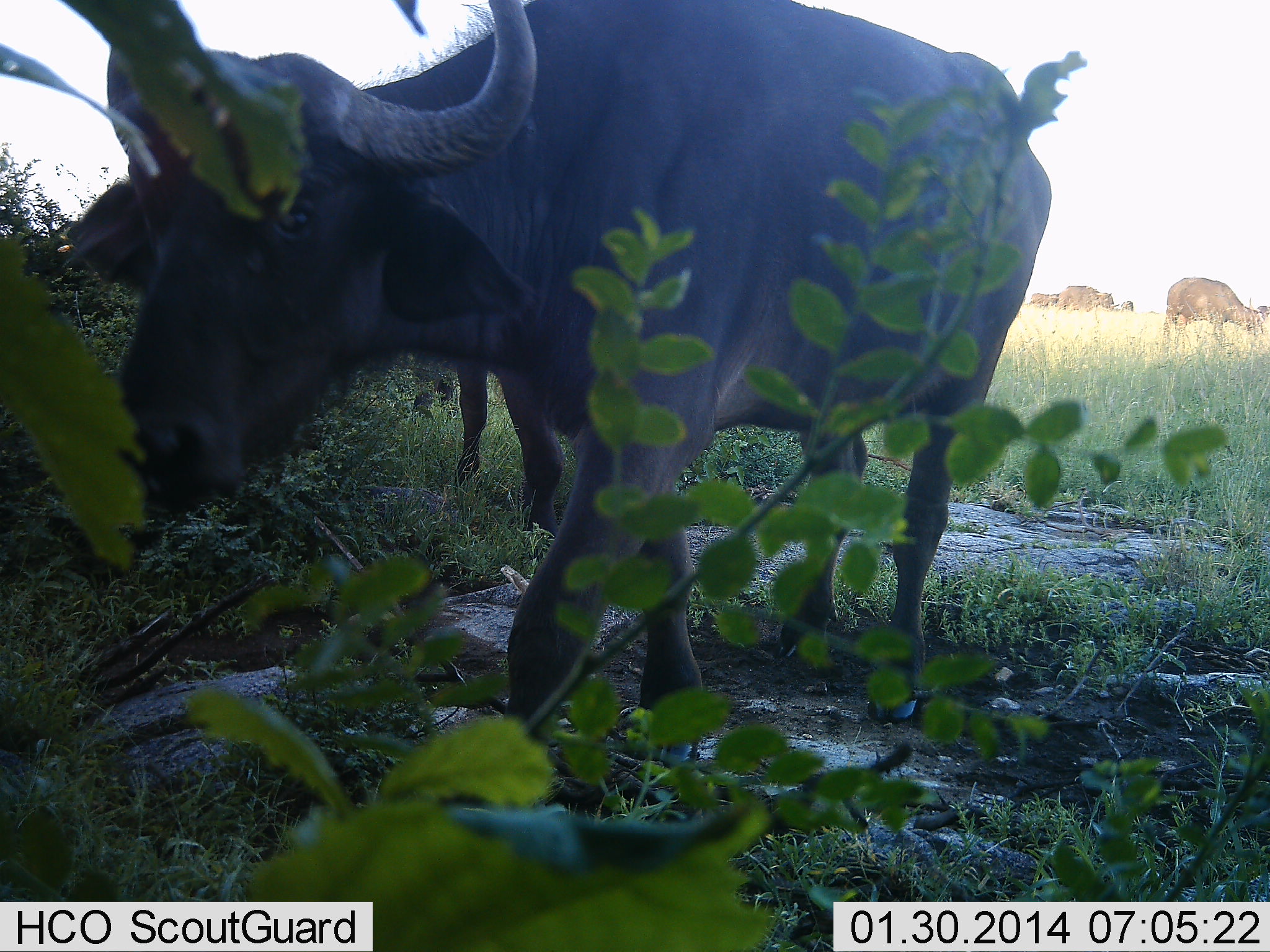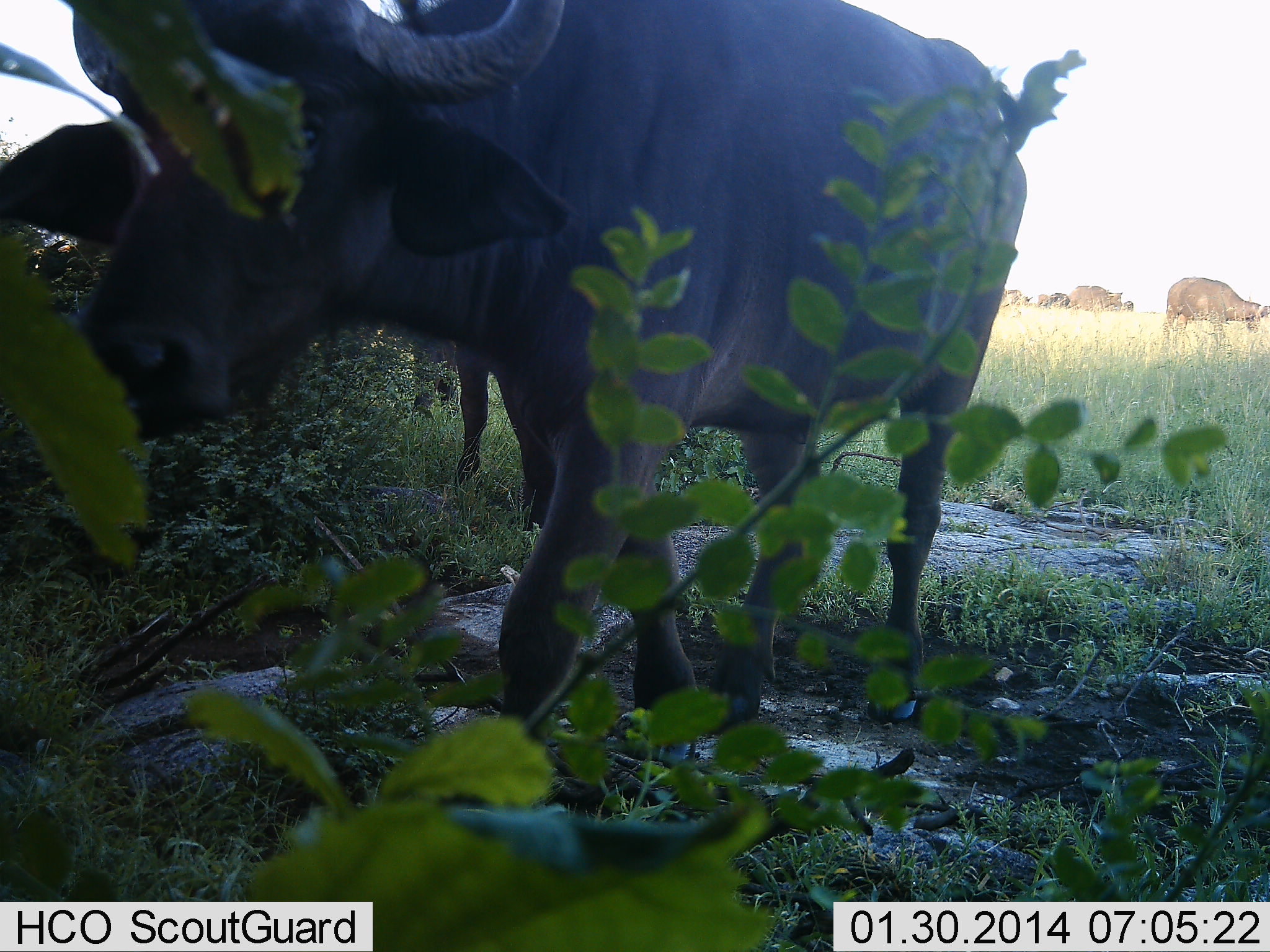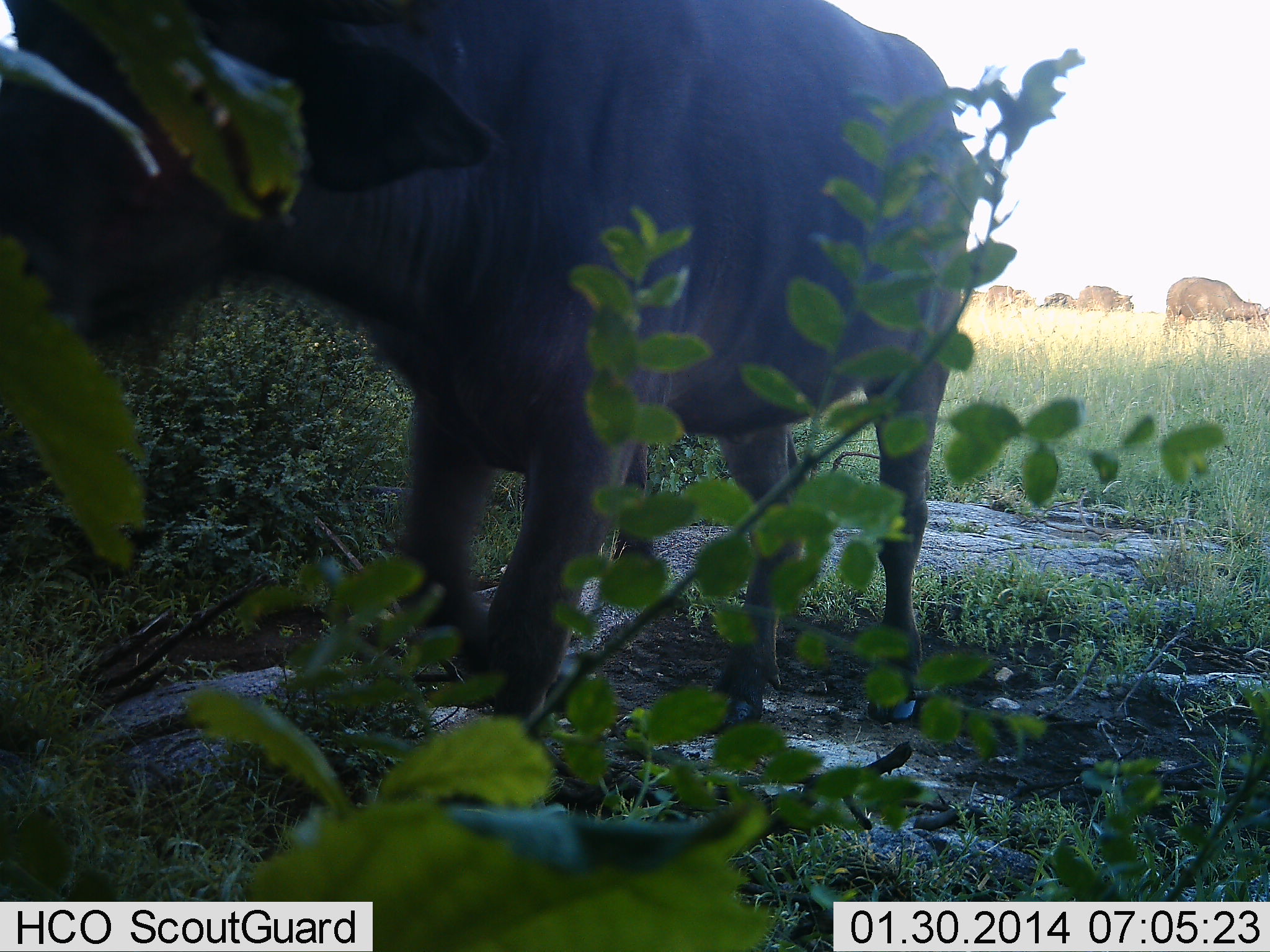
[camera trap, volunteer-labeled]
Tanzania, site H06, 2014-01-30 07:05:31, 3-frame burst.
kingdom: Animalia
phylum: Chordata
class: Mammalia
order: Artiodactyla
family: Bovidae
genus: Syncerus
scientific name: Syncerus caffer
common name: cape buffalo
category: buffalo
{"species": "buffalo (cape buffalo) (Syncerus caffer)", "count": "8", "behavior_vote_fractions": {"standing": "50%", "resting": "10%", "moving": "80%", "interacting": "0%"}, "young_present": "0%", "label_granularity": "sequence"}